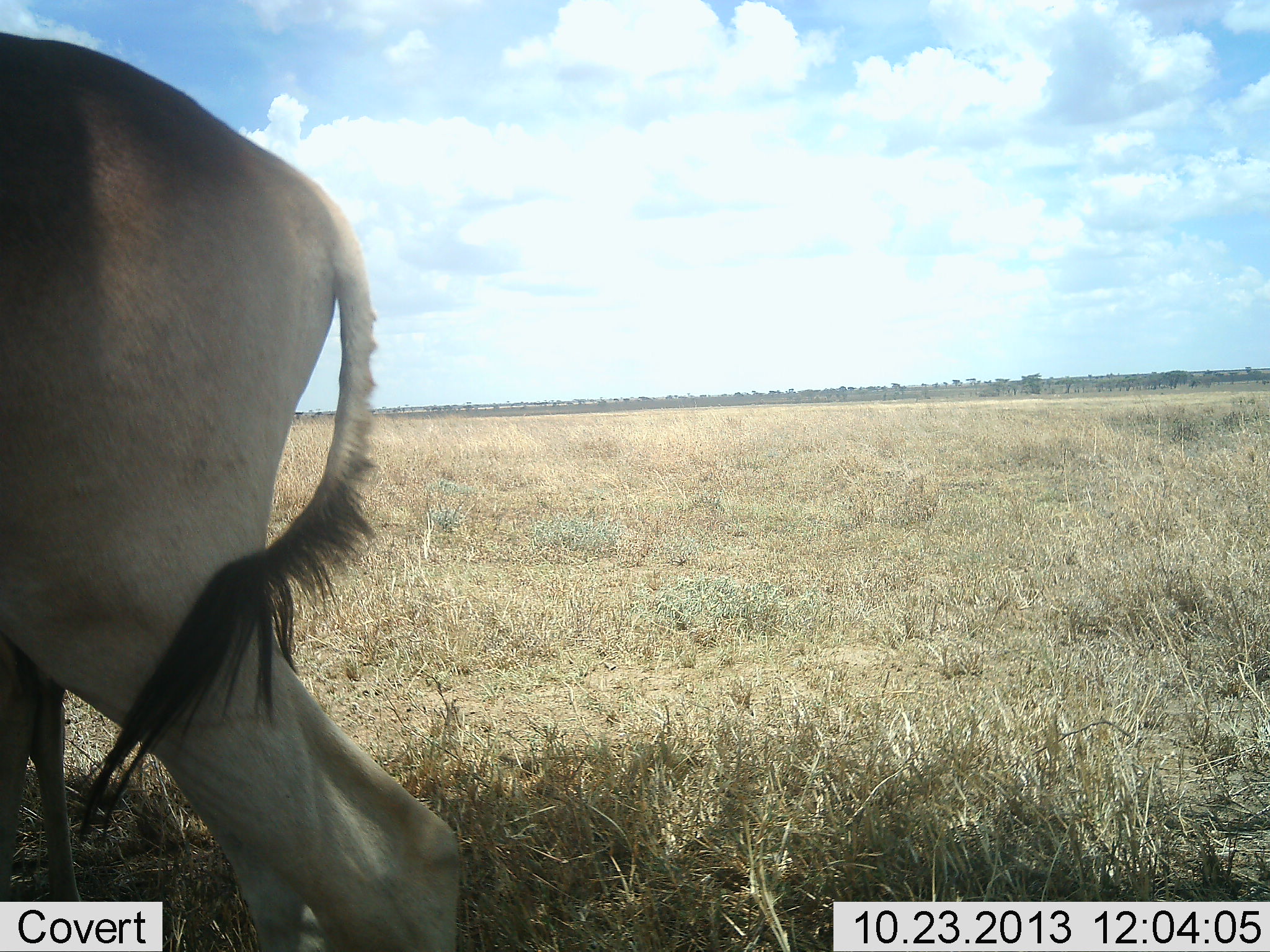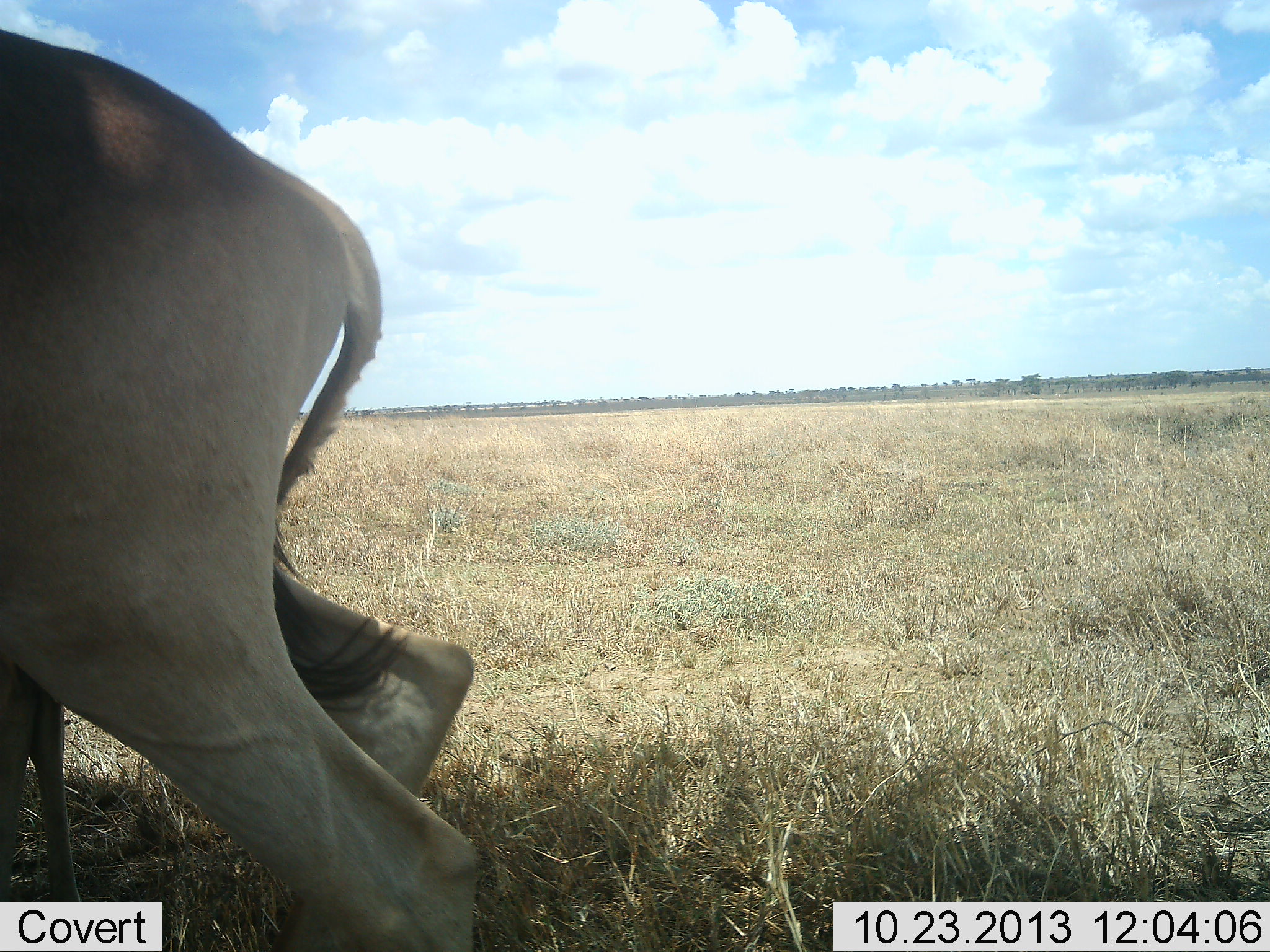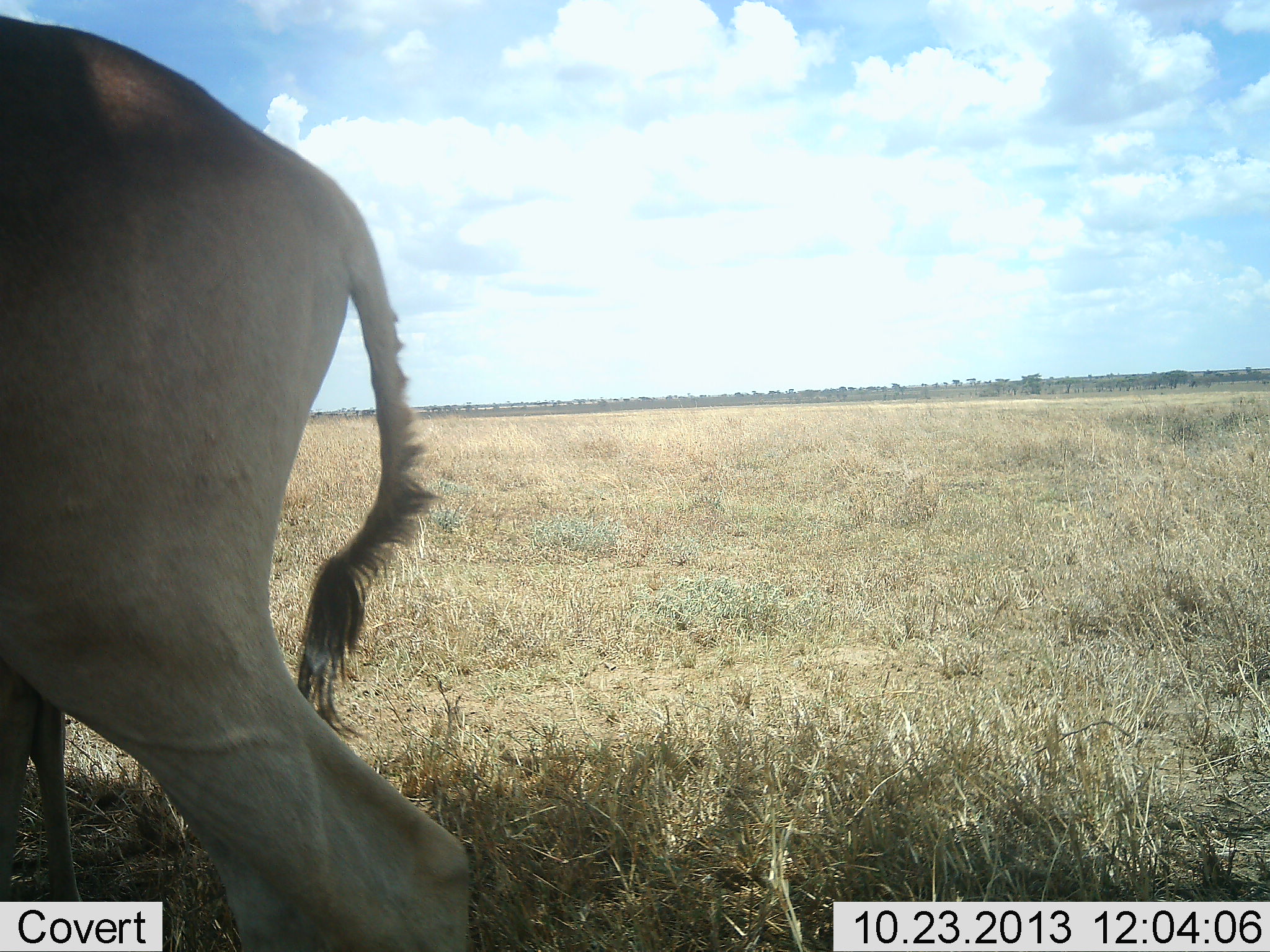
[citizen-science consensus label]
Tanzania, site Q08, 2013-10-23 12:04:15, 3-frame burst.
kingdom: Animalia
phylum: Chordata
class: Mammalia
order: Artiodactyla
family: Bovidae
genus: Alcelaphus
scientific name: Alcelaphus buselaphus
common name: hartebeest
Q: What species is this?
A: Hartebeest (Alcelaphus buselaphus).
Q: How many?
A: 2.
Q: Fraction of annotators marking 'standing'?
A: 83%.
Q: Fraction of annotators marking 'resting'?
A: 8%.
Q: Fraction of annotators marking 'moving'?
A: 0%.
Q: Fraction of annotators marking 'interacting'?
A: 0%.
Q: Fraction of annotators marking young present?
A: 33%.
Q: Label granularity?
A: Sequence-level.